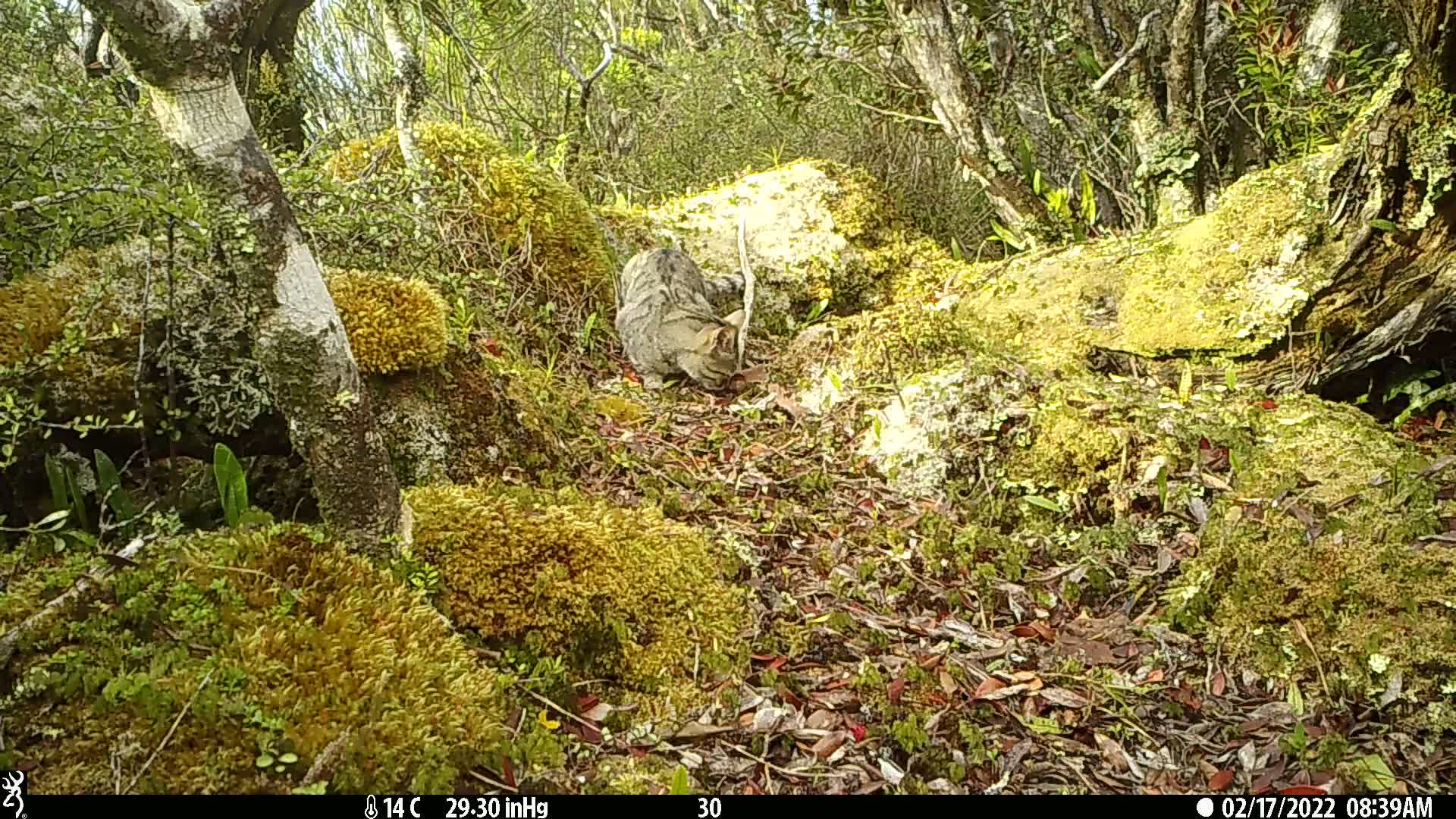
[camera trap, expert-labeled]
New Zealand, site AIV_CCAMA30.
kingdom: Animalia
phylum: Chordata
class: Mammalia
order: Carnivora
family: Felidae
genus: Felis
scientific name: Felis catus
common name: domestic cat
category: cat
Cat (domestic cat) (Felis catus).